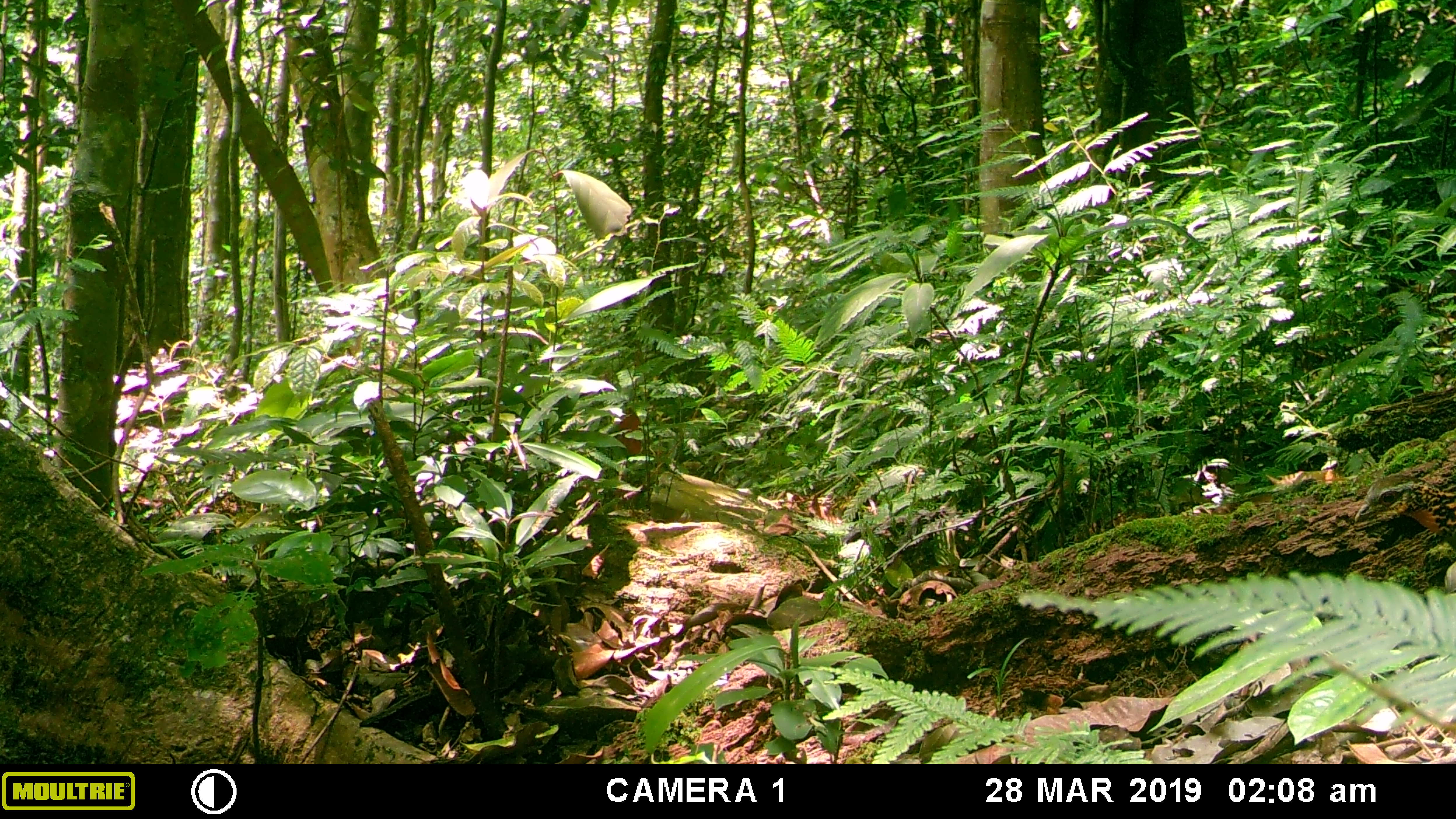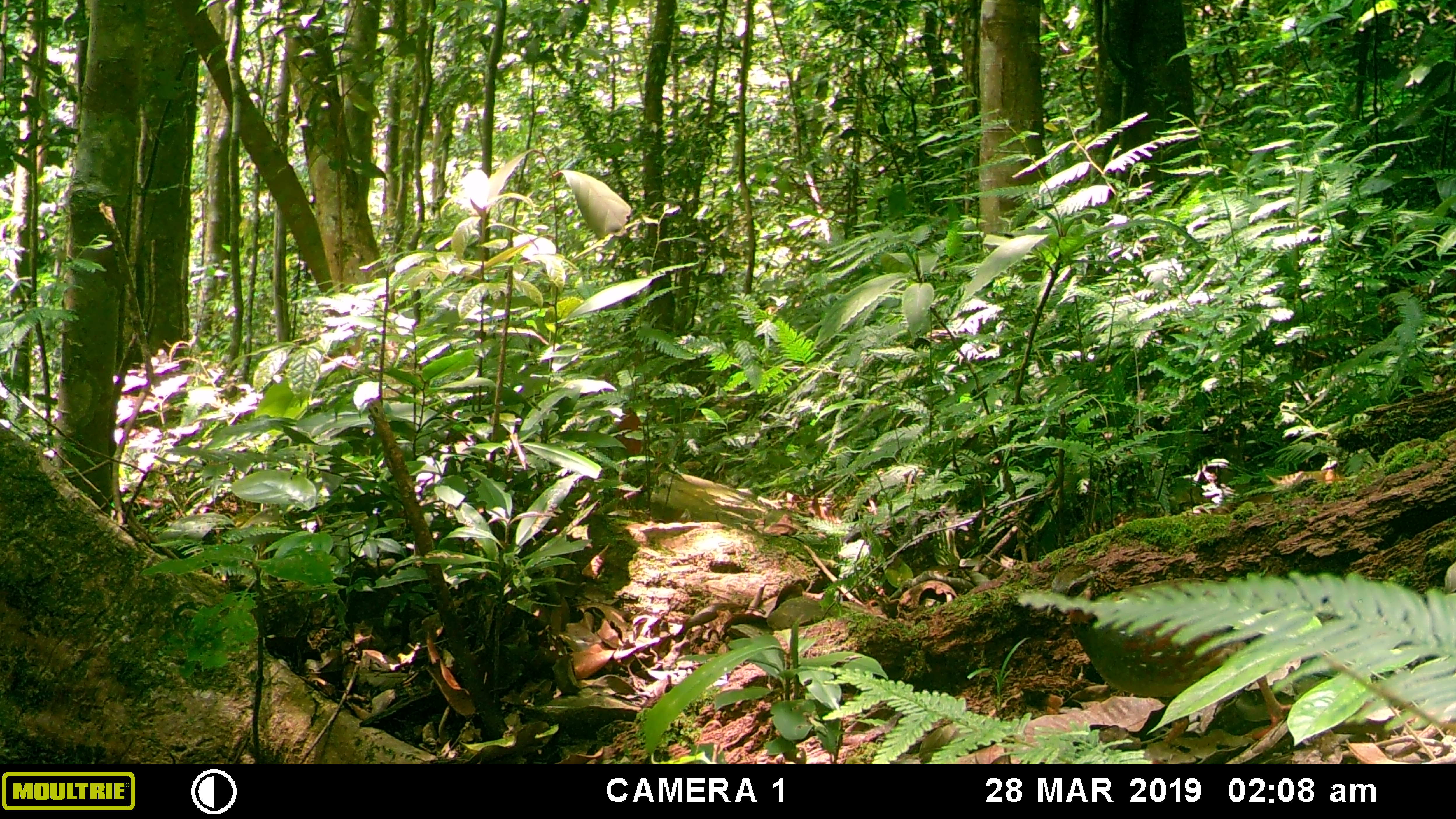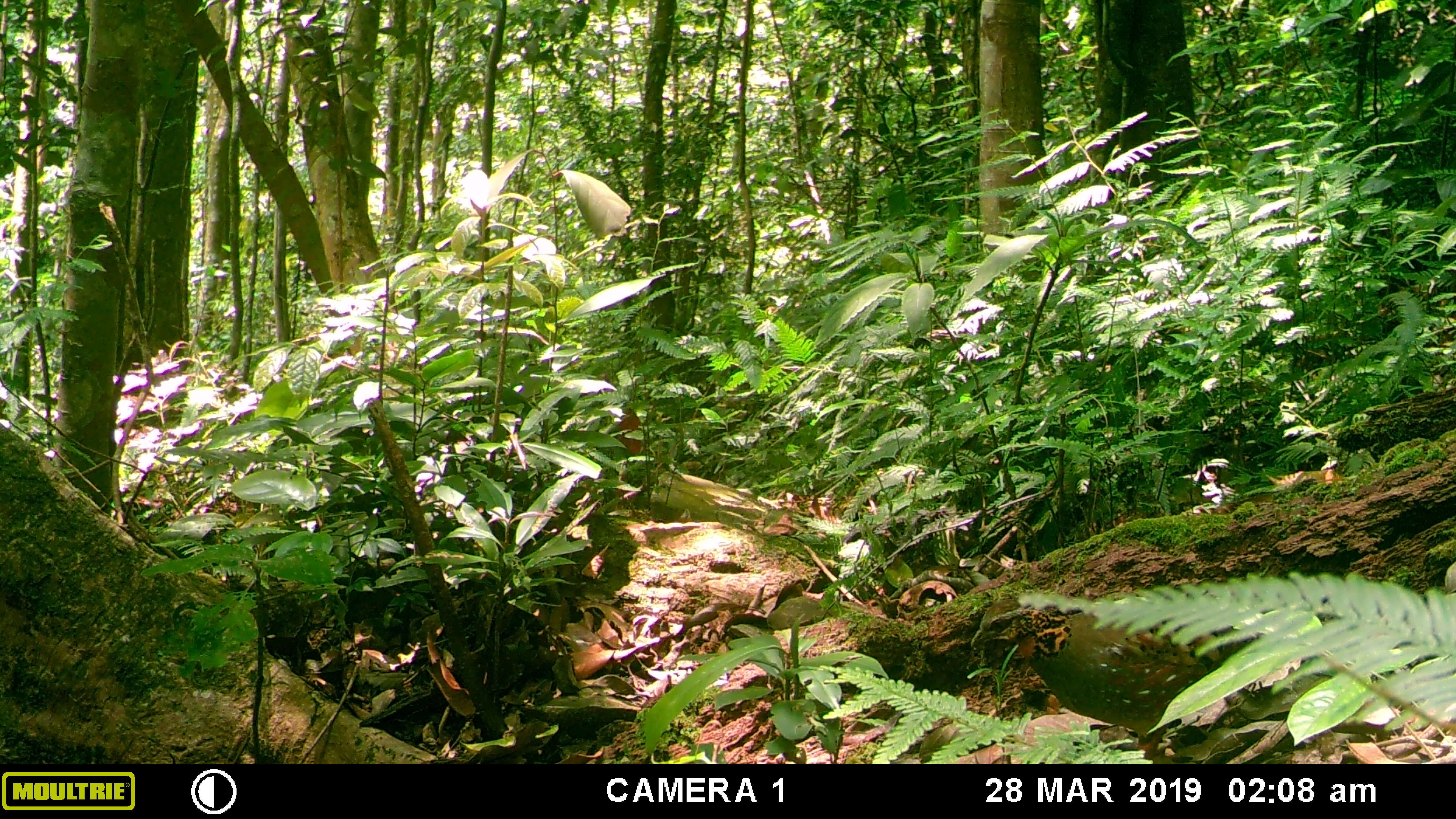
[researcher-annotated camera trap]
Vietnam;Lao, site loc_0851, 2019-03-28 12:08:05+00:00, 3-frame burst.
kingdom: Animalia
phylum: Chordata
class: Aves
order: Galliformes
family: Phasianidae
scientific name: Phasianidae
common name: partridge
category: unidentified partridge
Unidentified partridge (partridge) (Phasianidae). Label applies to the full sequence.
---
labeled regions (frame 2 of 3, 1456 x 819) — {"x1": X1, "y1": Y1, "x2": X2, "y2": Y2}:
unidentified partridge: {"x1": 1046, "y1": 565, "x2": 1292, "y2": 743}